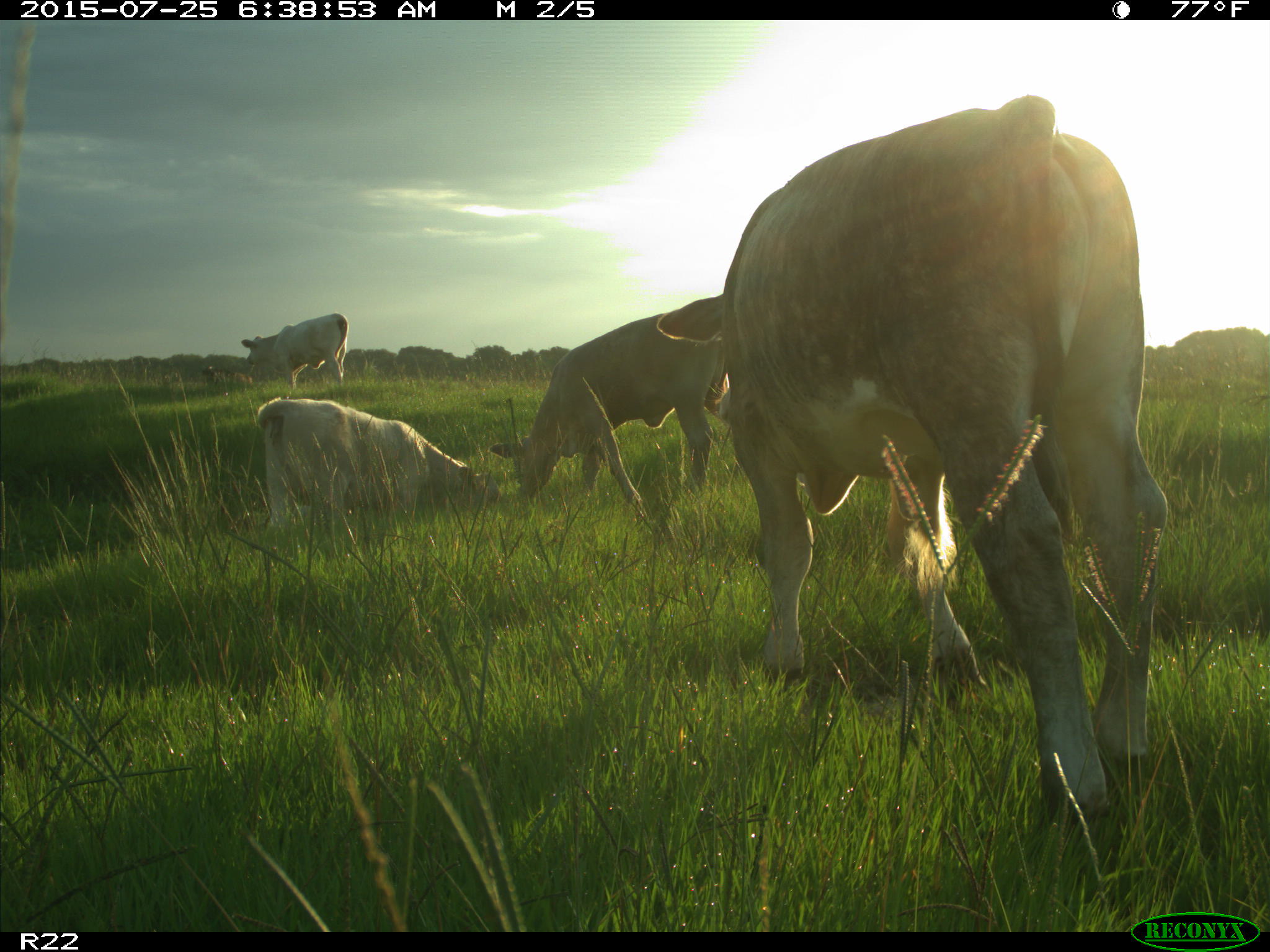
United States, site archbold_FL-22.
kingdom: Animalia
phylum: Chordata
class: Mammalia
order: Artiodactyla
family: Bovidae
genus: Bos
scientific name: Bos taurus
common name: domestic cow